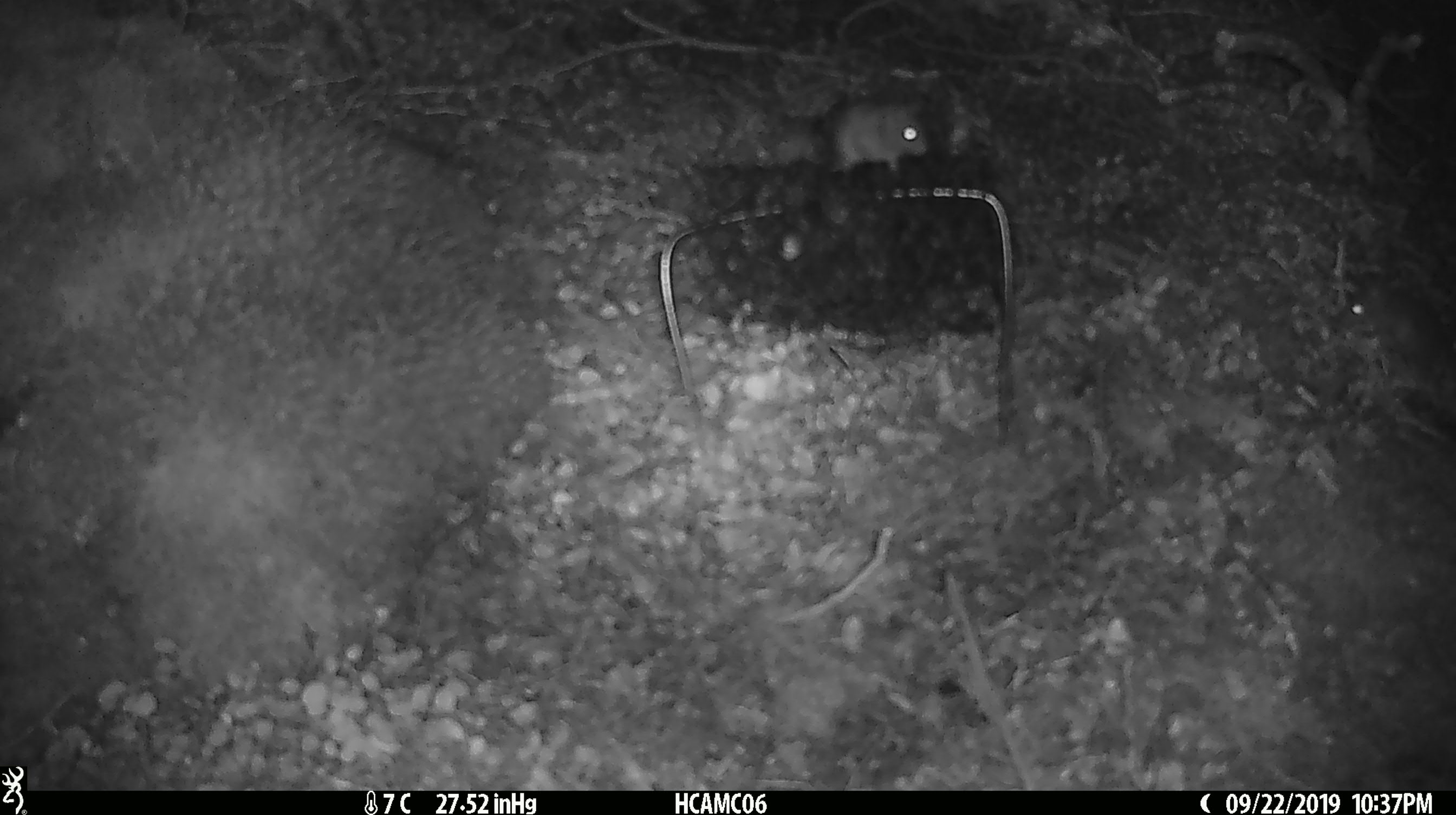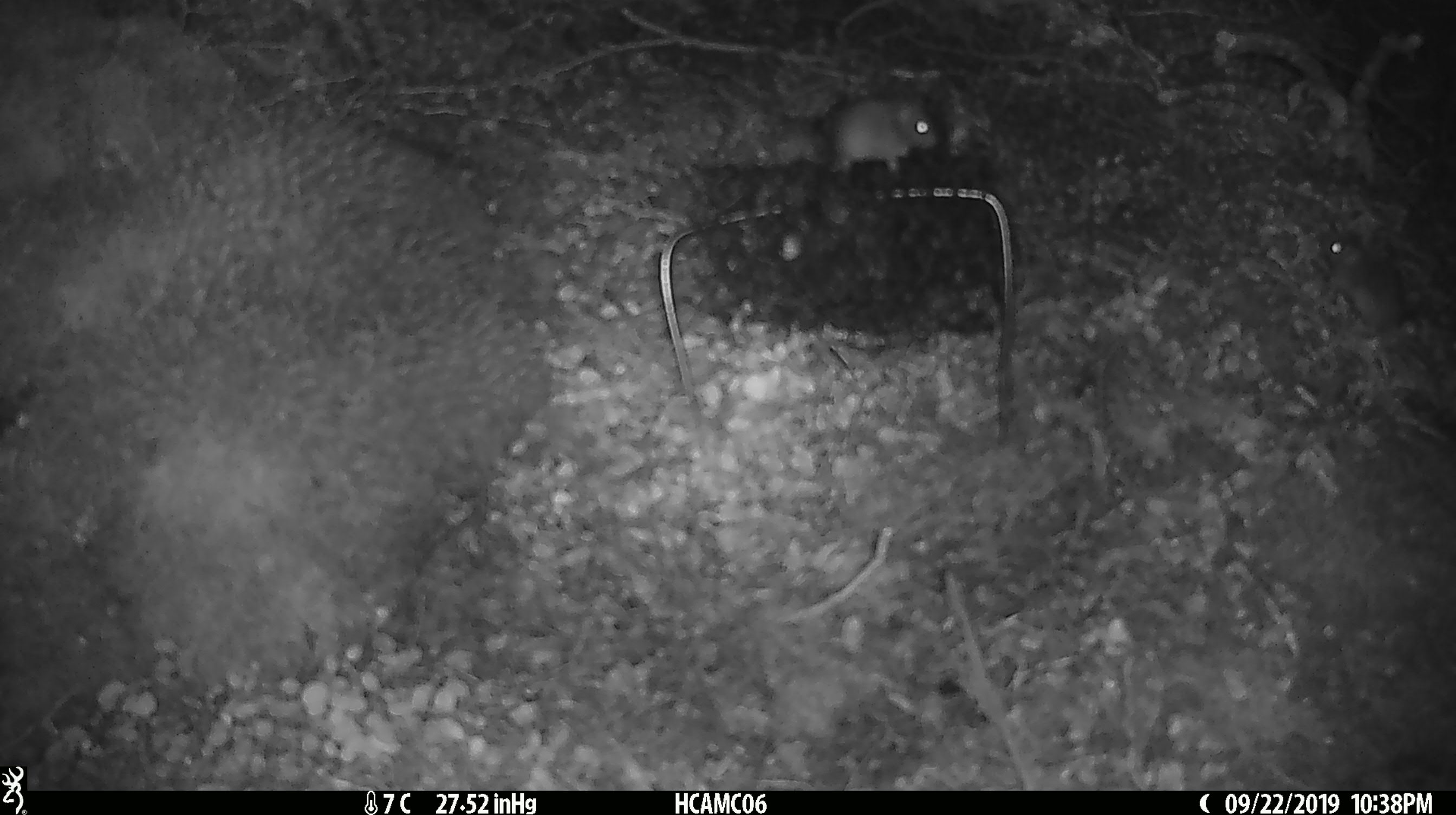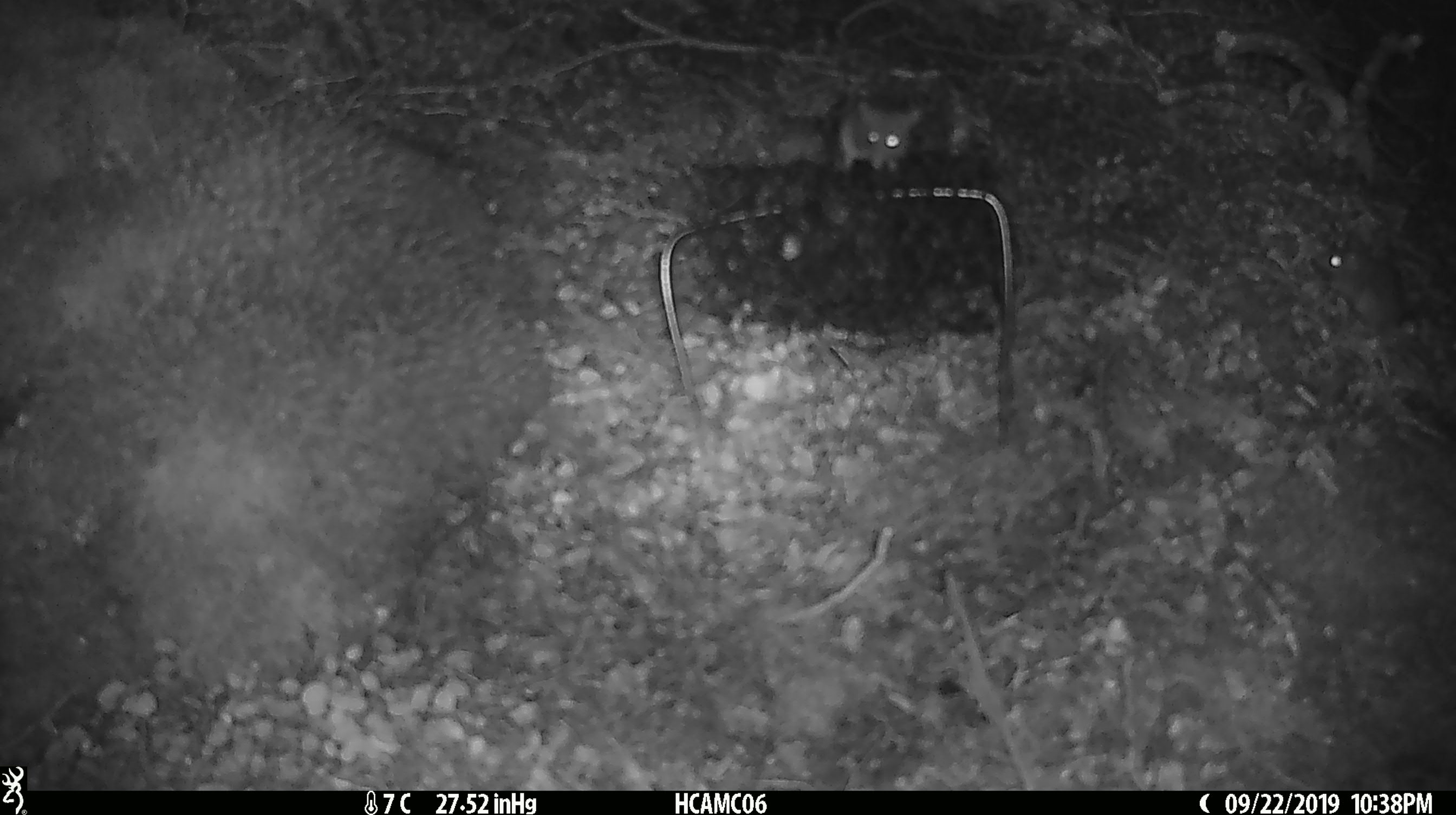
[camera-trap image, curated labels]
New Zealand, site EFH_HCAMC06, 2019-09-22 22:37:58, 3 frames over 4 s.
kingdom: Animalia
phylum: Chordata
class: Mammalia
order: Rodentia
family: Muridae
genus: Mus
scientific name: Mus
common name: mouse